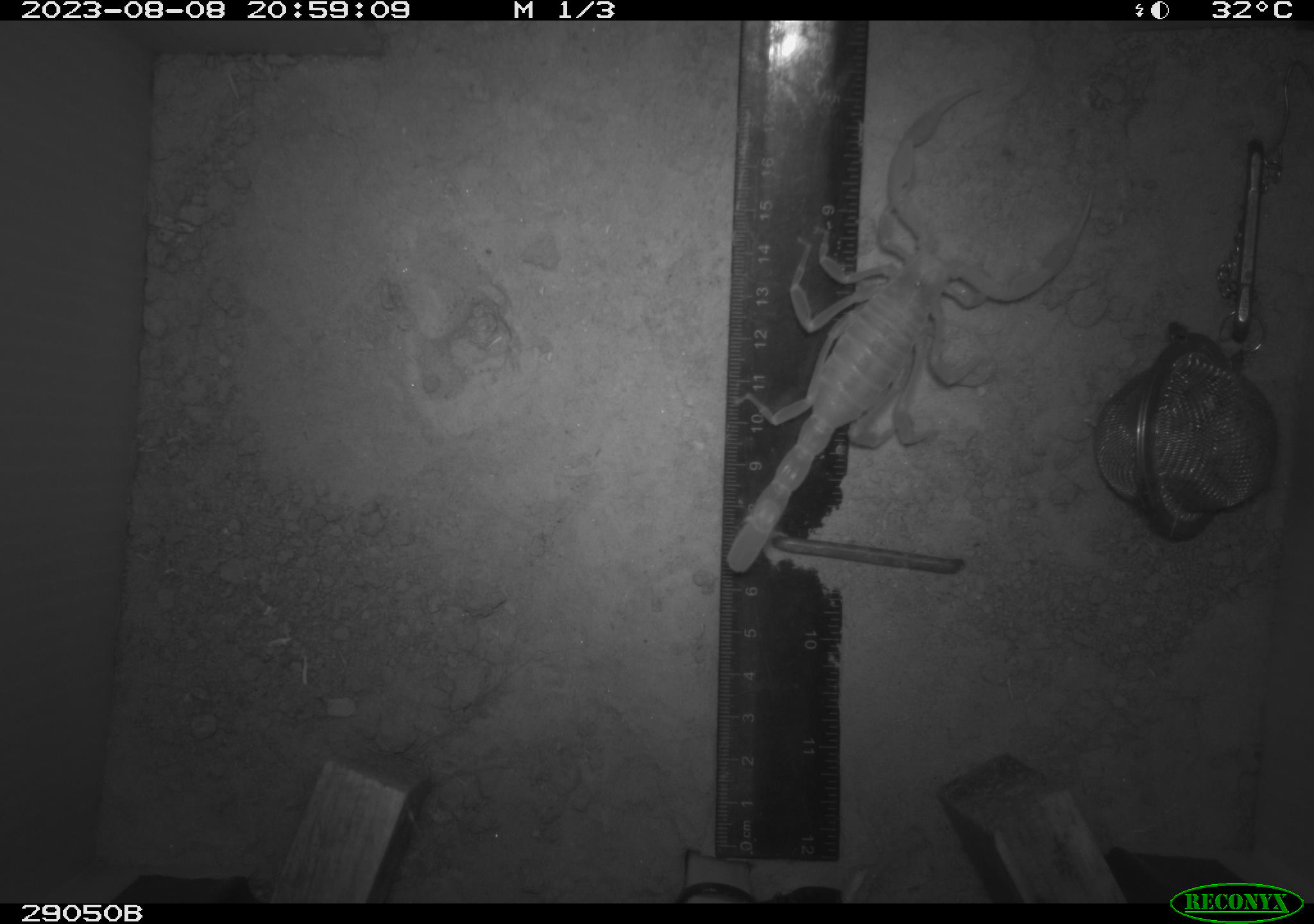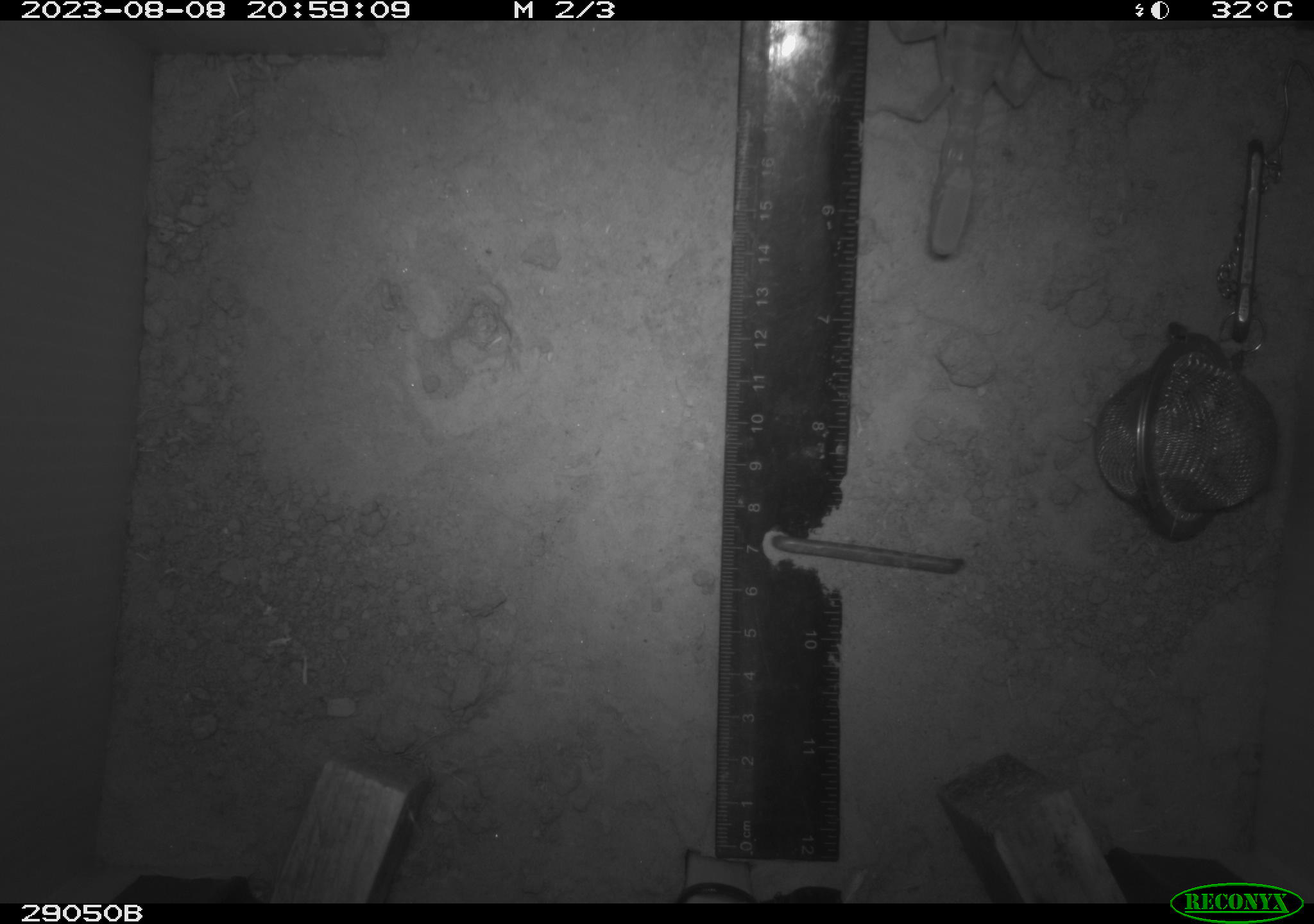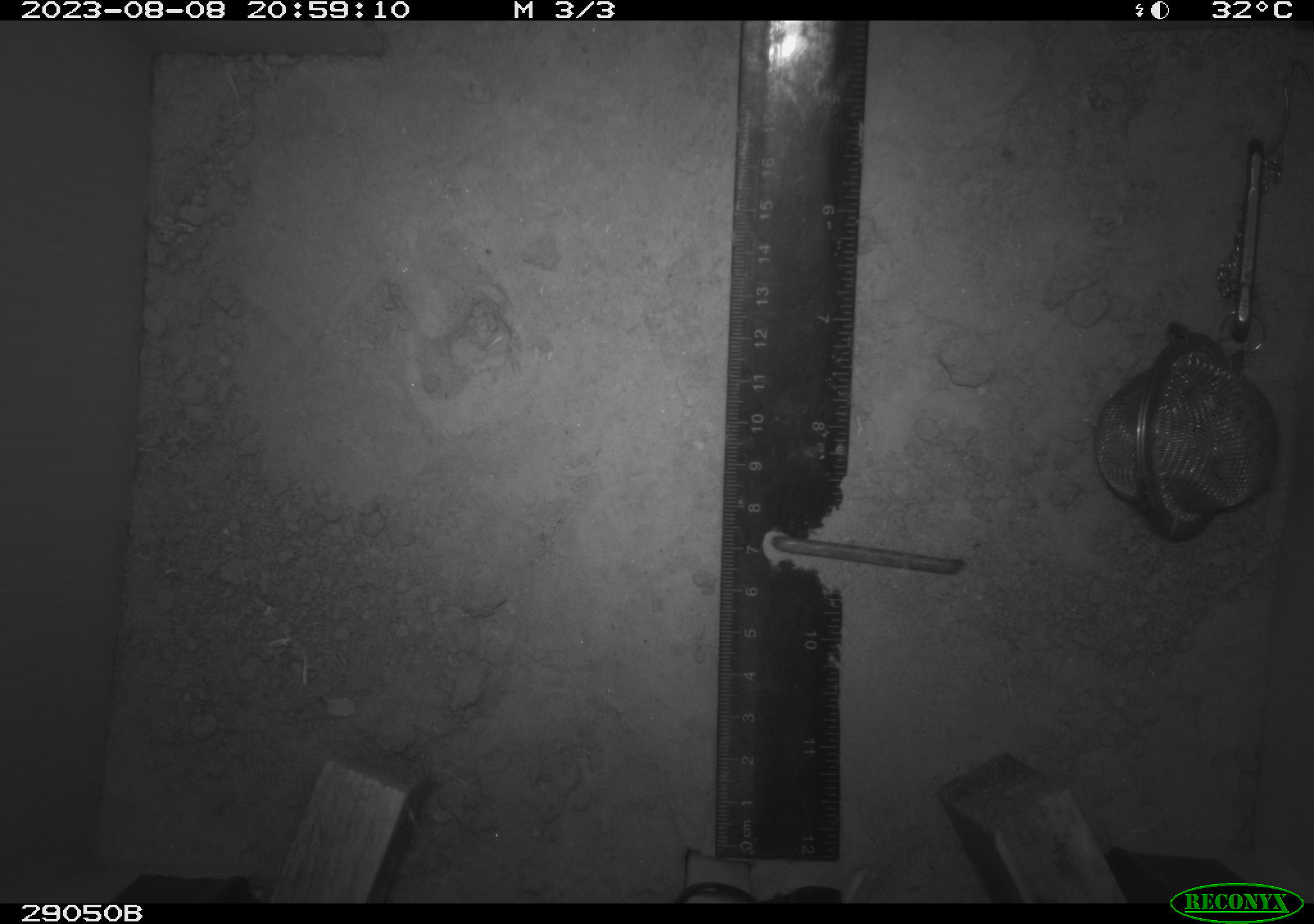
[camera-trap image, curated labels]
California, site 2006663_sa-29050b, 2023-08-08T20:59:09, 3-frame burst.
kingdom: Animalia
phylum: Arthropoda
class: Insecta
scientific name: Insecta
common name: insect